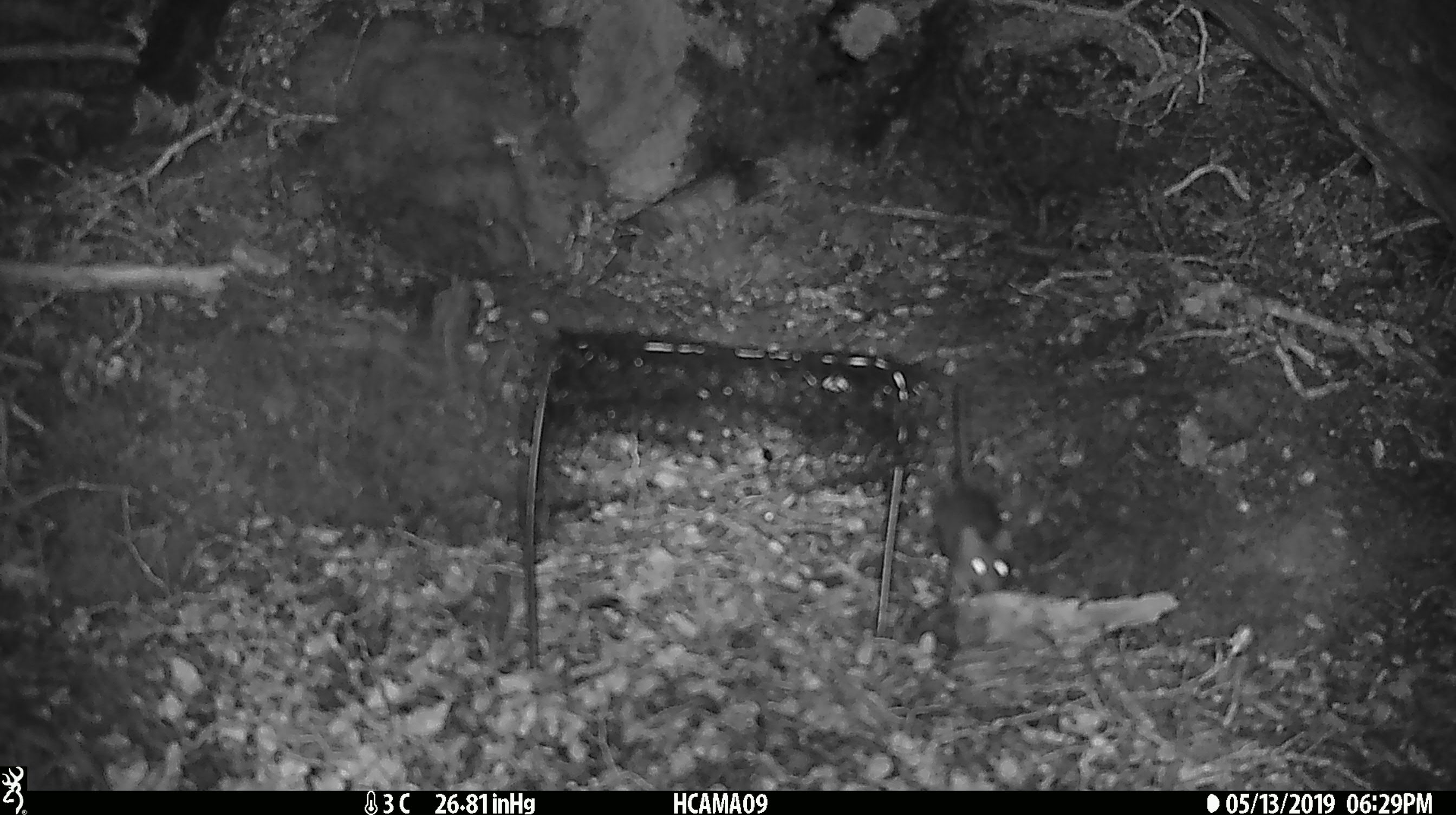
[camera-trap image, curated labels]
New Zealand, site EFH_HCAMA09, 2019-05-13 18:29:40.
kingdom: Animalia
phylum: Chordata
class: Mammalia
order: Rodentia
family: Muridae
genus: Rattus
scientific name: Rattus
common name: rat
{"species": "rat (Rattus)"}